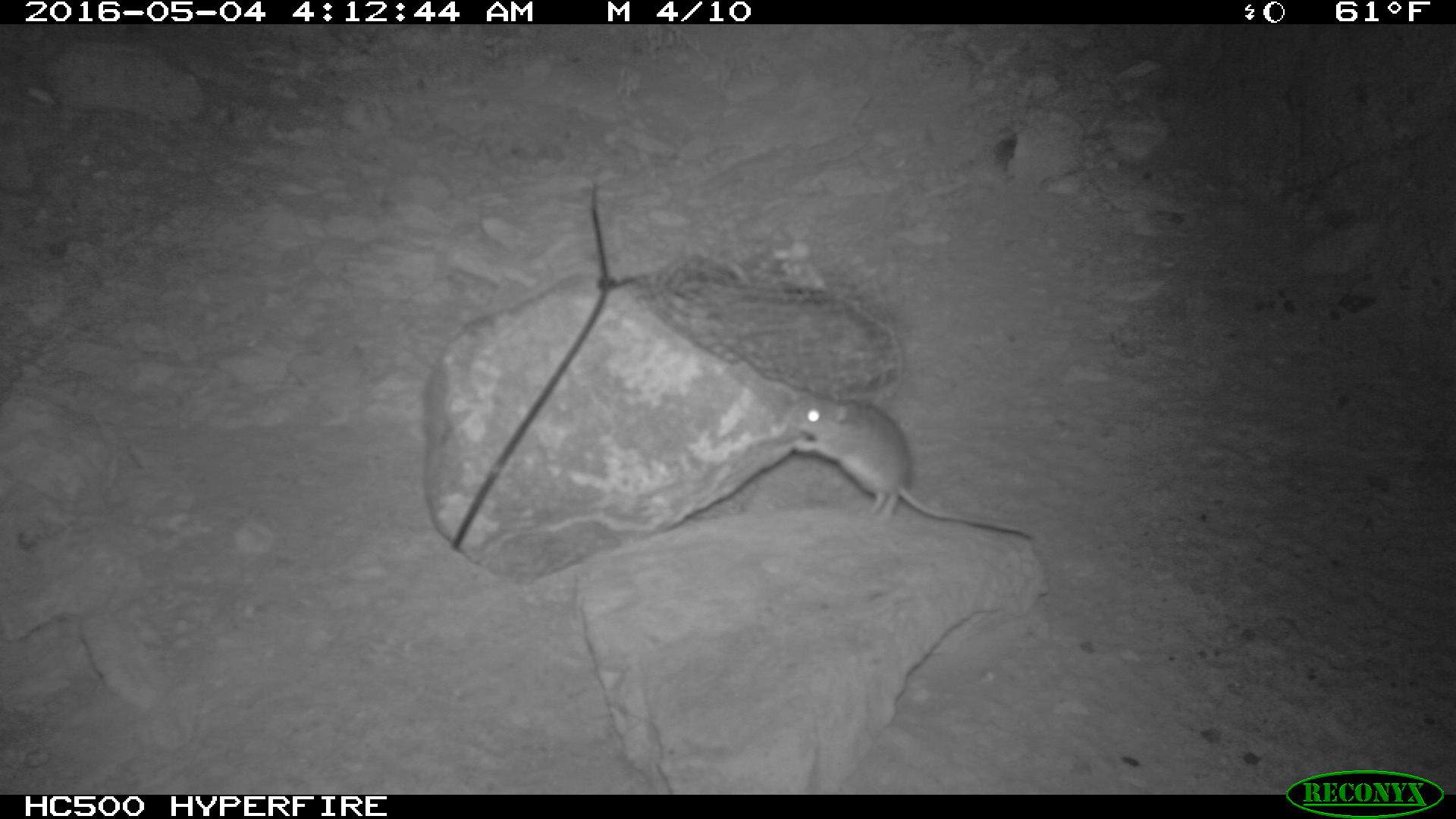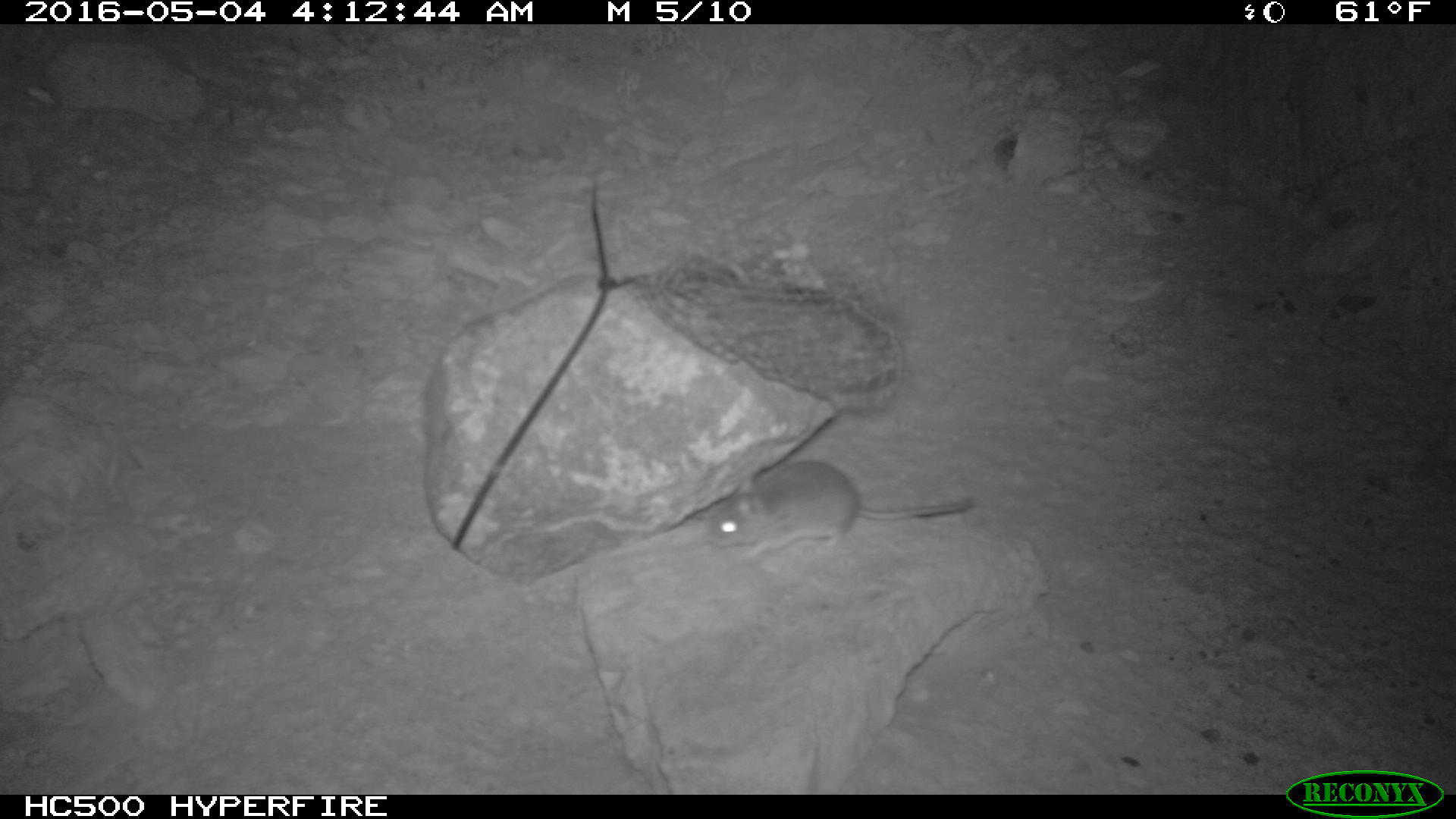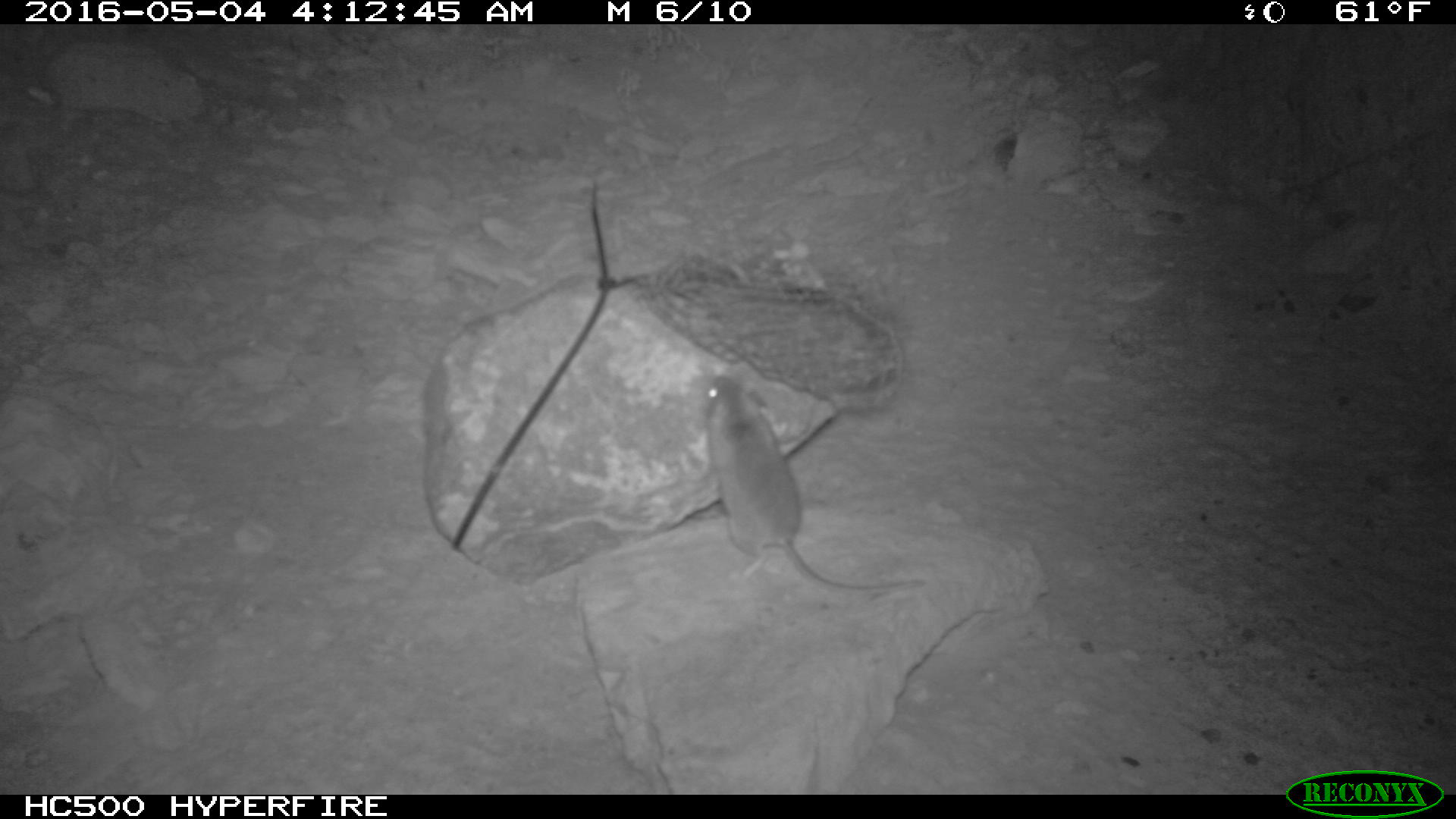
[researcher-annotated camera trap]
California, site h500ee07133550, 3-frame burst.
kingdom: Animalia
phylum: Chordata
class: Mammalia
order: Rodentia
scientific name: Rodentia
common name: rodent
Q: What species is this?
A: Rodent (Rodentia).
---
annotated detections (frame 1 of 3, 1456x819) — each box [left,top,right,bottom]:
rodent: [784,394,1036,538]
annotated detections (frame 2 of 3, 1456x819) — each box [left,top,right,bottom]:
rodent: [707,460,974,562]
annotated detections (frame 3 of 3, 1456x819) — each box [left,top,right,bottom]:
rodent: [703,374,925,592]